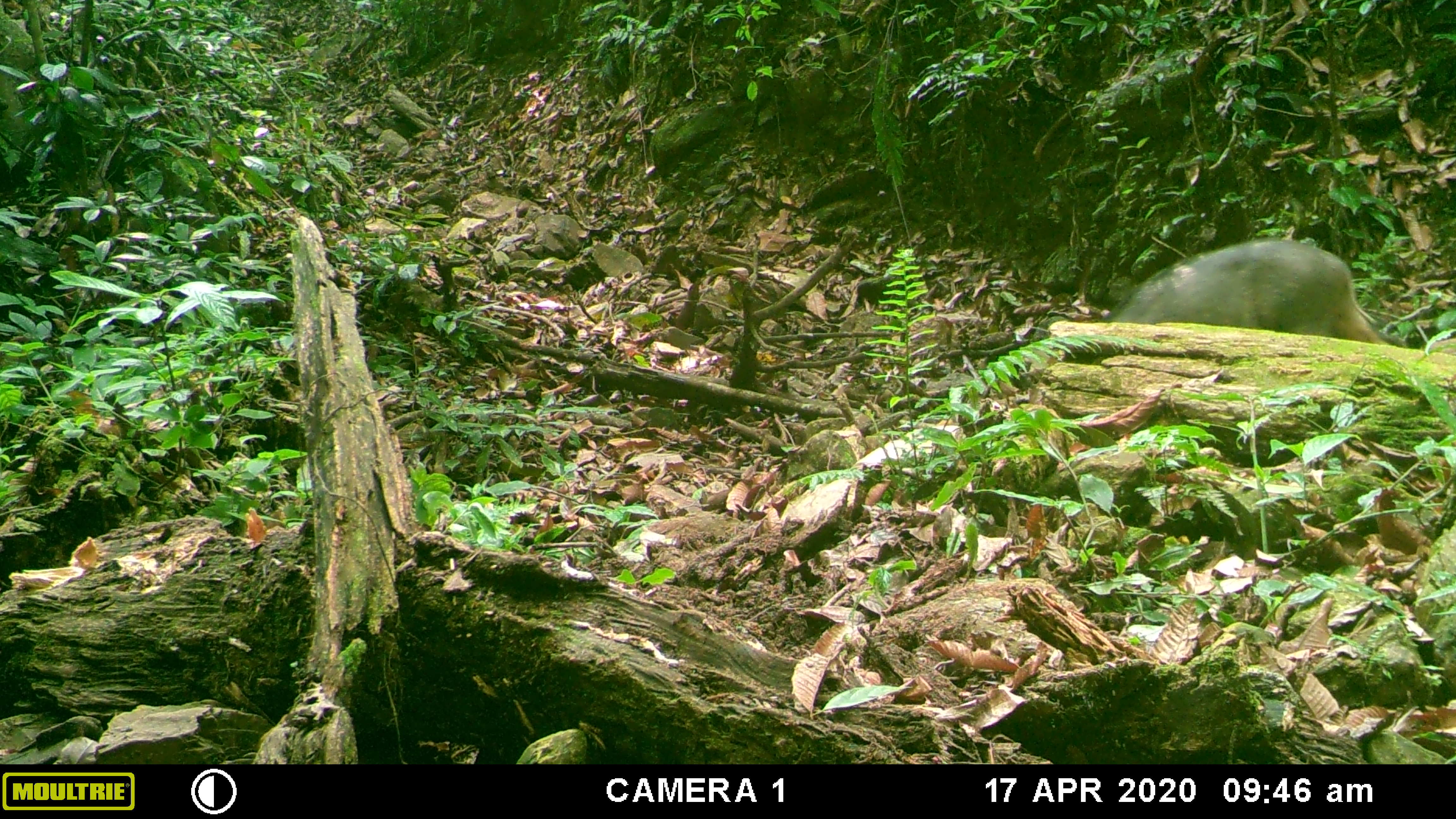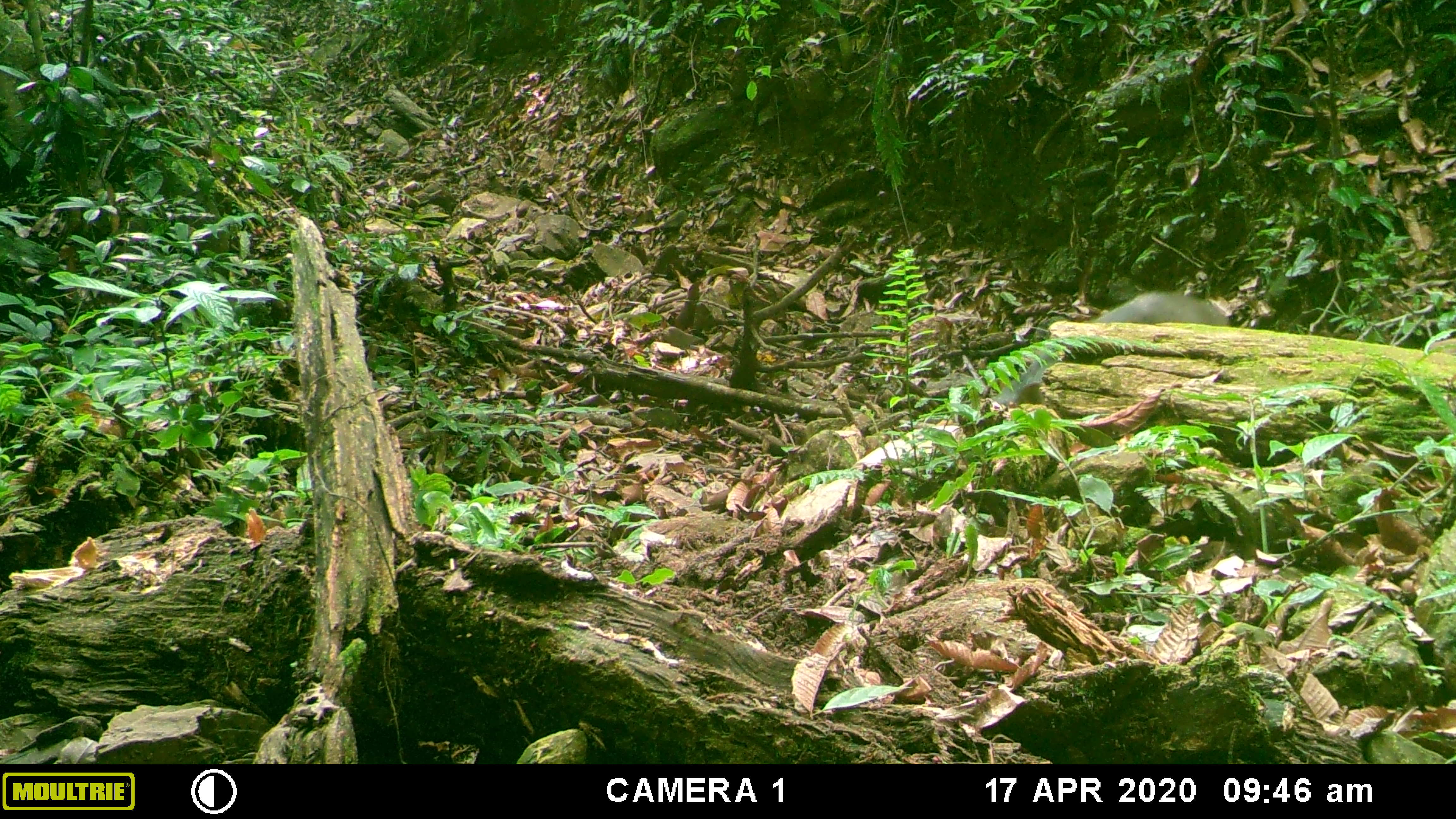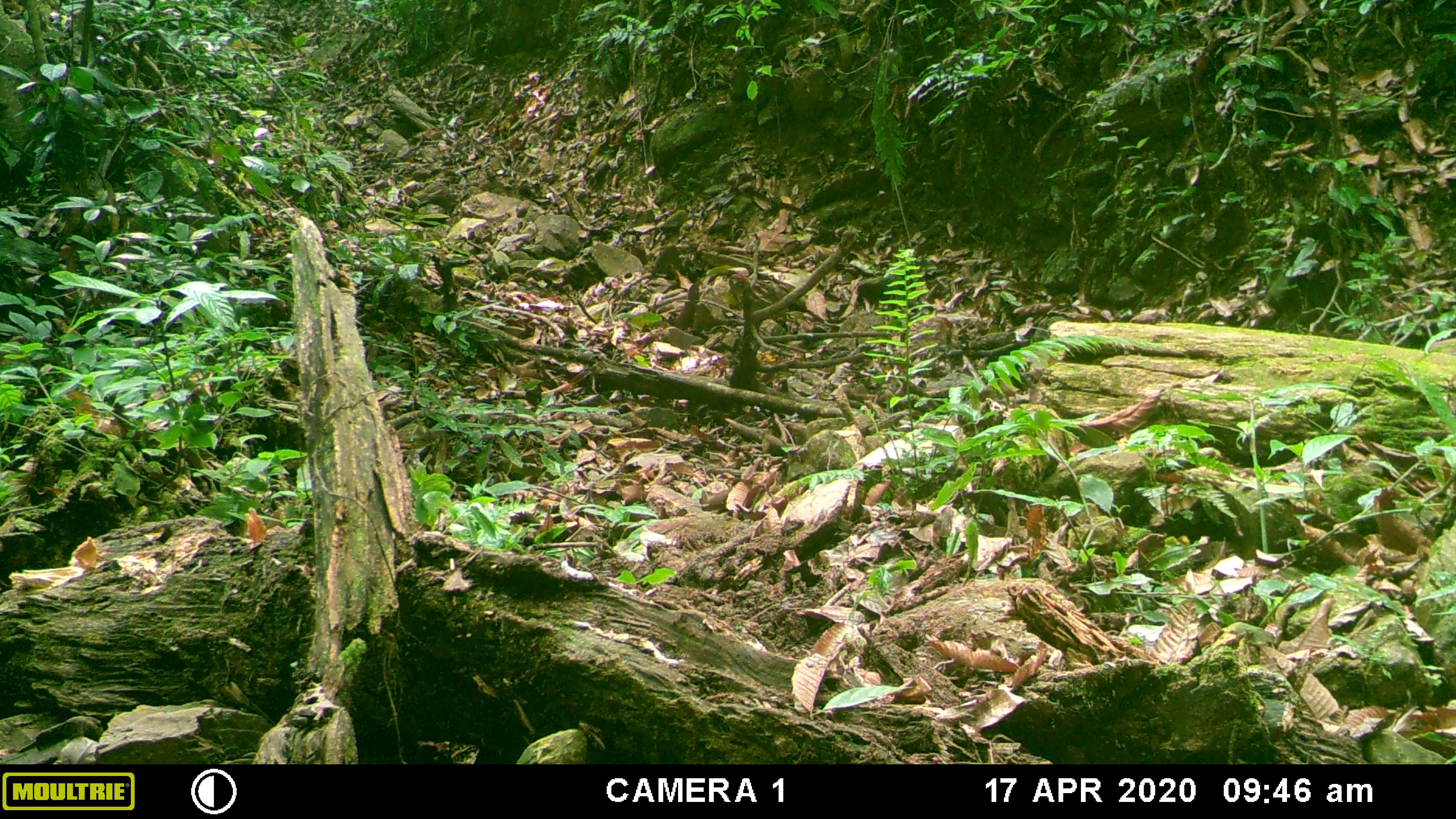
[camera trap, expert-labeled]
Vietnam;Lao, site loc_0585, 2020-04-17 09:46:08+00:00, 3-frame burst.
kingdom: Animalia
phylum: Chordata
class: Mammalia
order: Artiodactyla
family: Suidae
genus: Sus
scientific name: Sus scrofa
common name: eurasian wild pig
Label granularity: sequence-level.